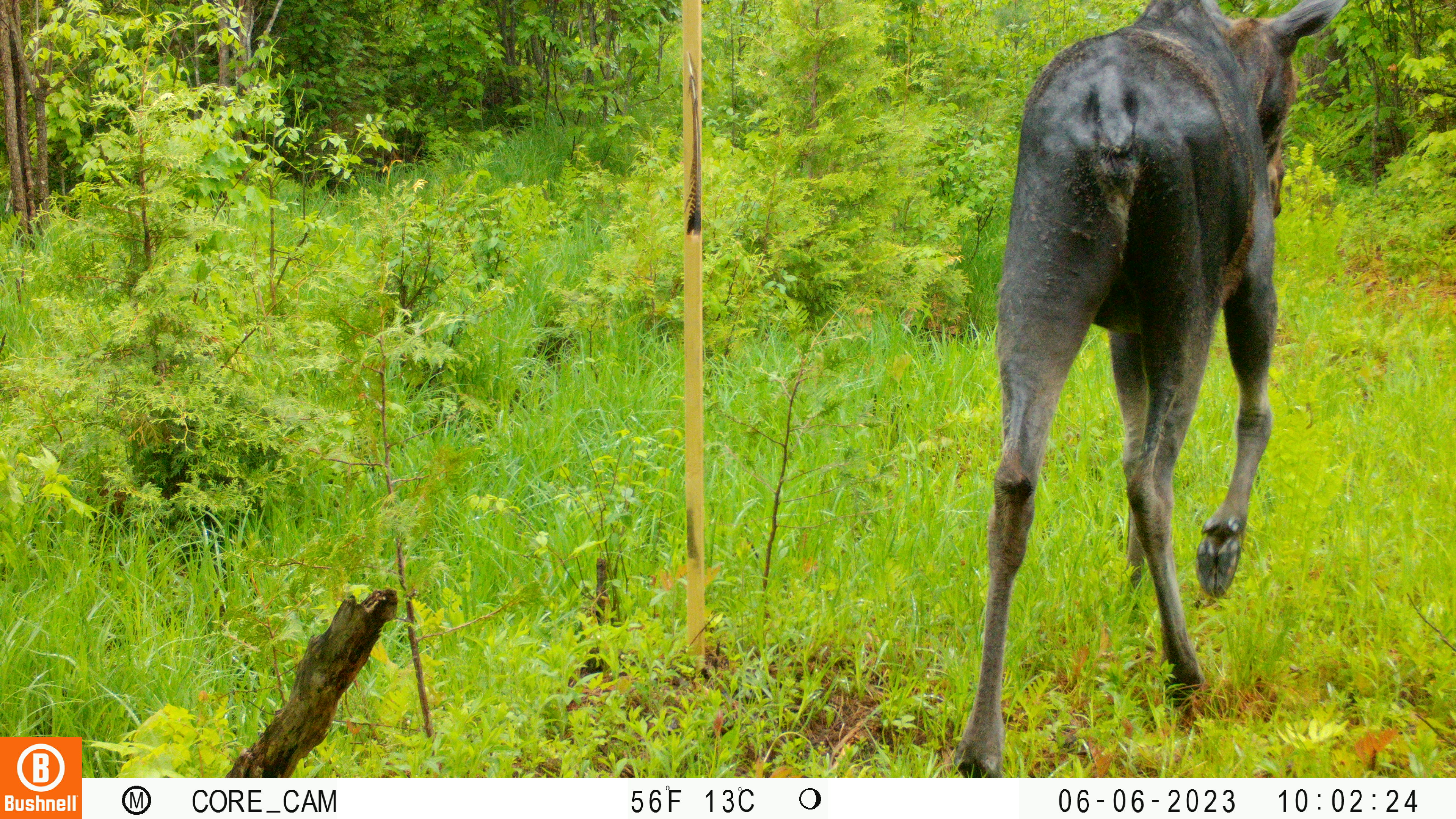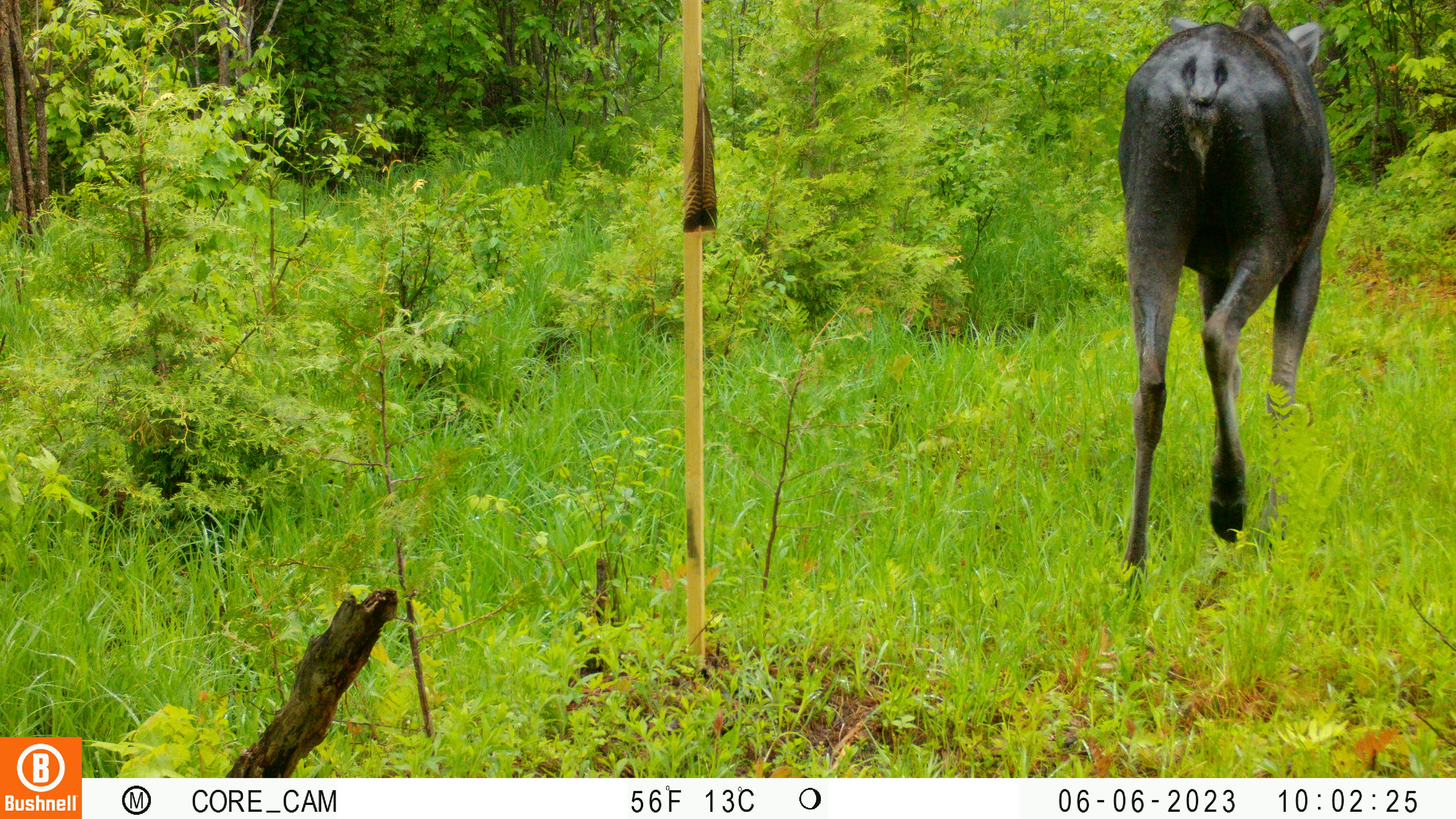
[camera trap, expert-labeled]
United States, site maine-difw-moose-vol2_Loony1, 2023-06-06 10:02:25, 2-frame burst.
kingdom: Animalia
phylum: Chordata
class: Mammalia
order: Artiodactyla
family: Cervidae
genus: Alces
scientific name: Alces alces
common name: moose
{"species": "moose (Alces alces)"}